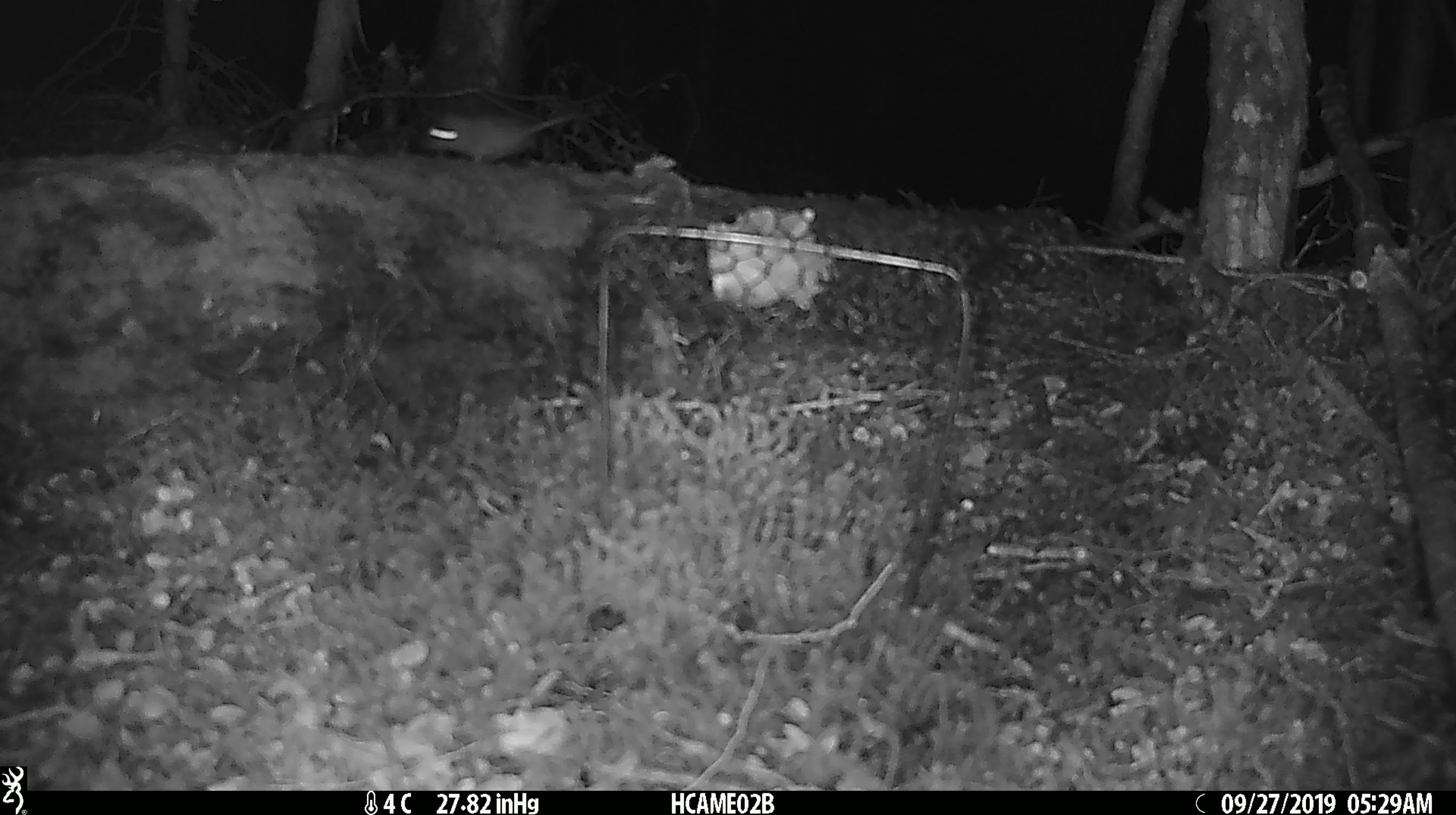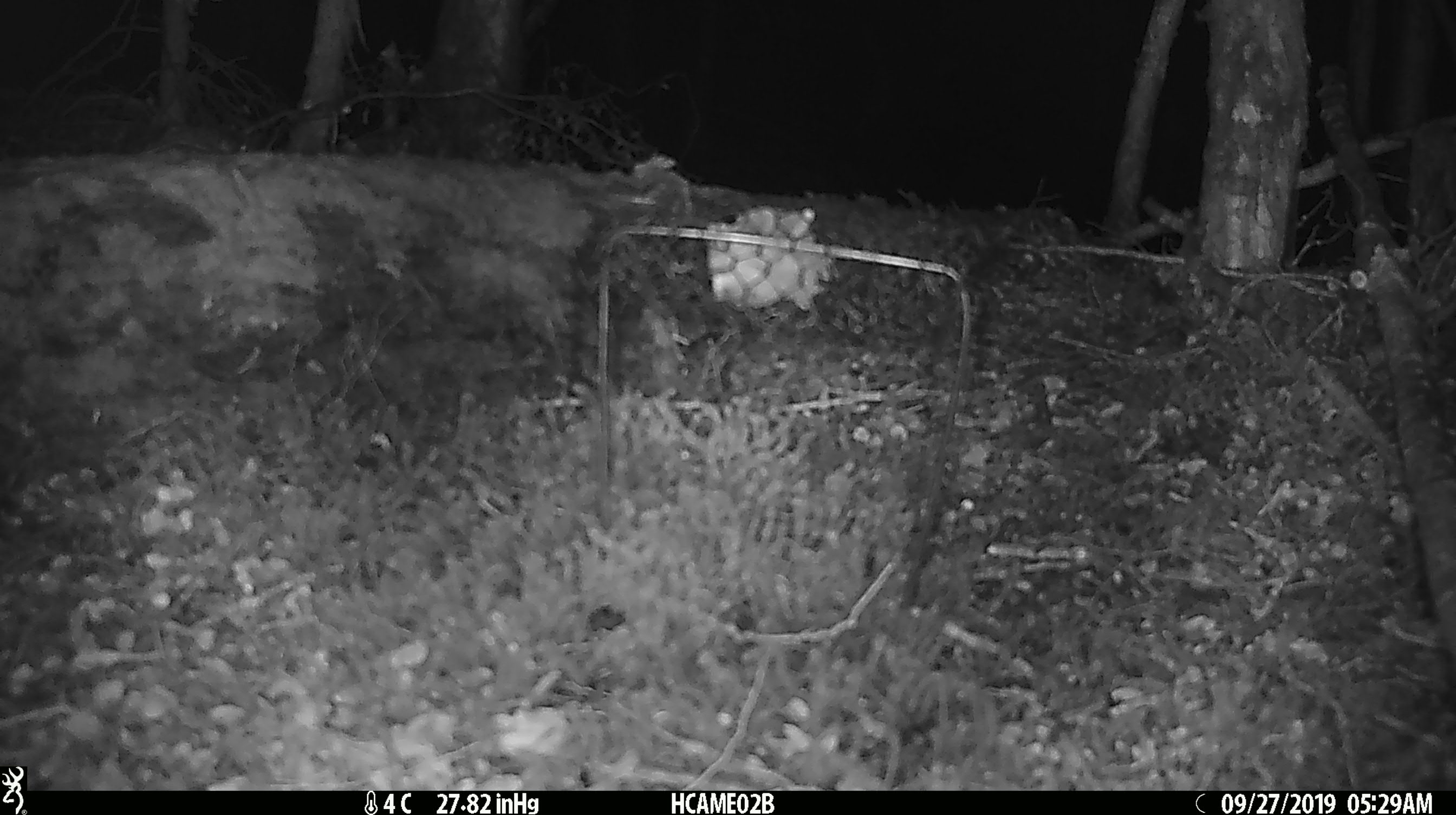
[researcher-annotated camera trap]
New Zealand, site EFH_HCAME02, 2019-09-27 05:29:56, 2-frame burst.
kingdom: Animalia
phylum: Chordata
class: Mammalia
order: Rodentia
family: Muridae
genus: Mus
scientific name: Mus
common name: mouse